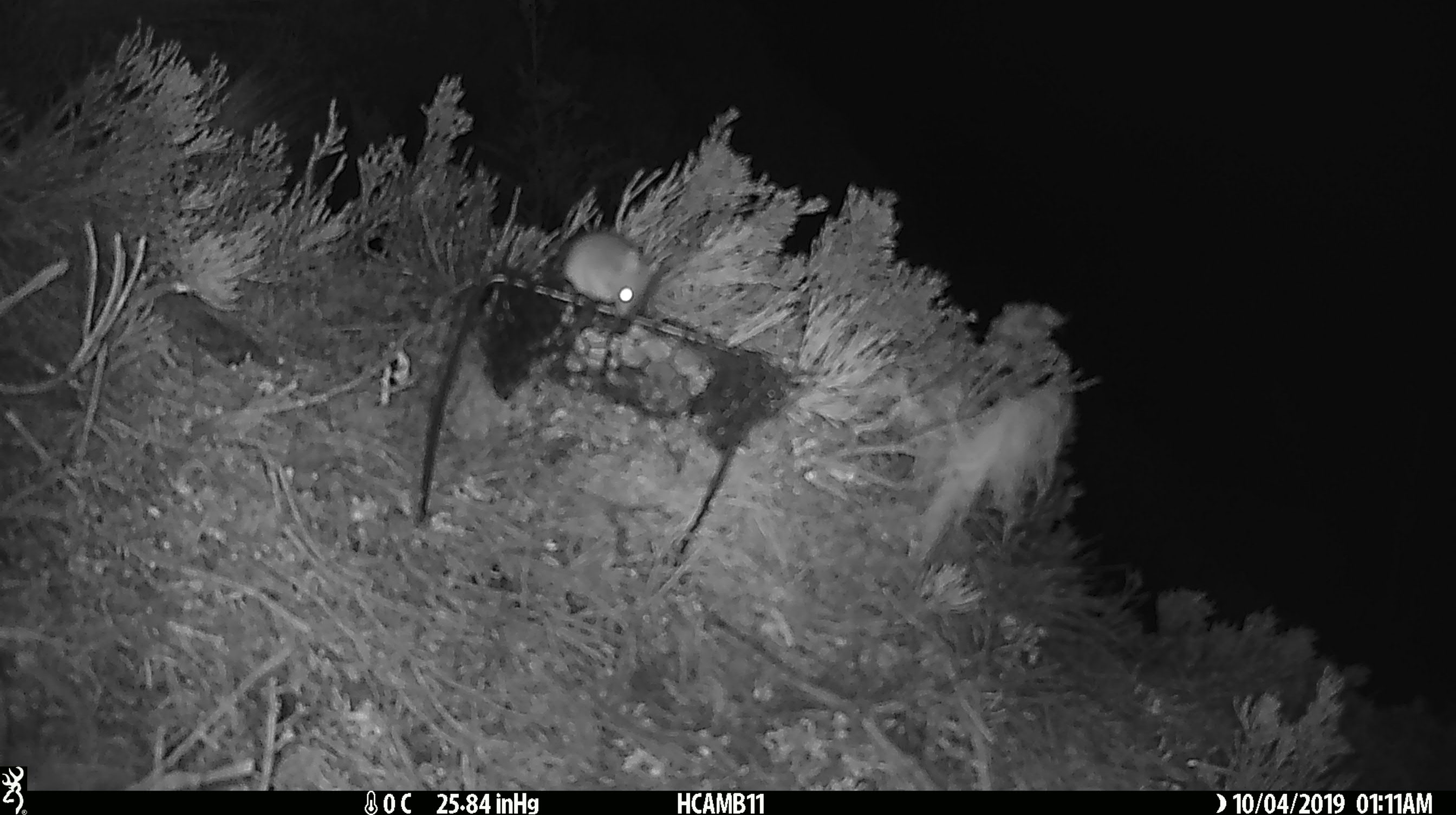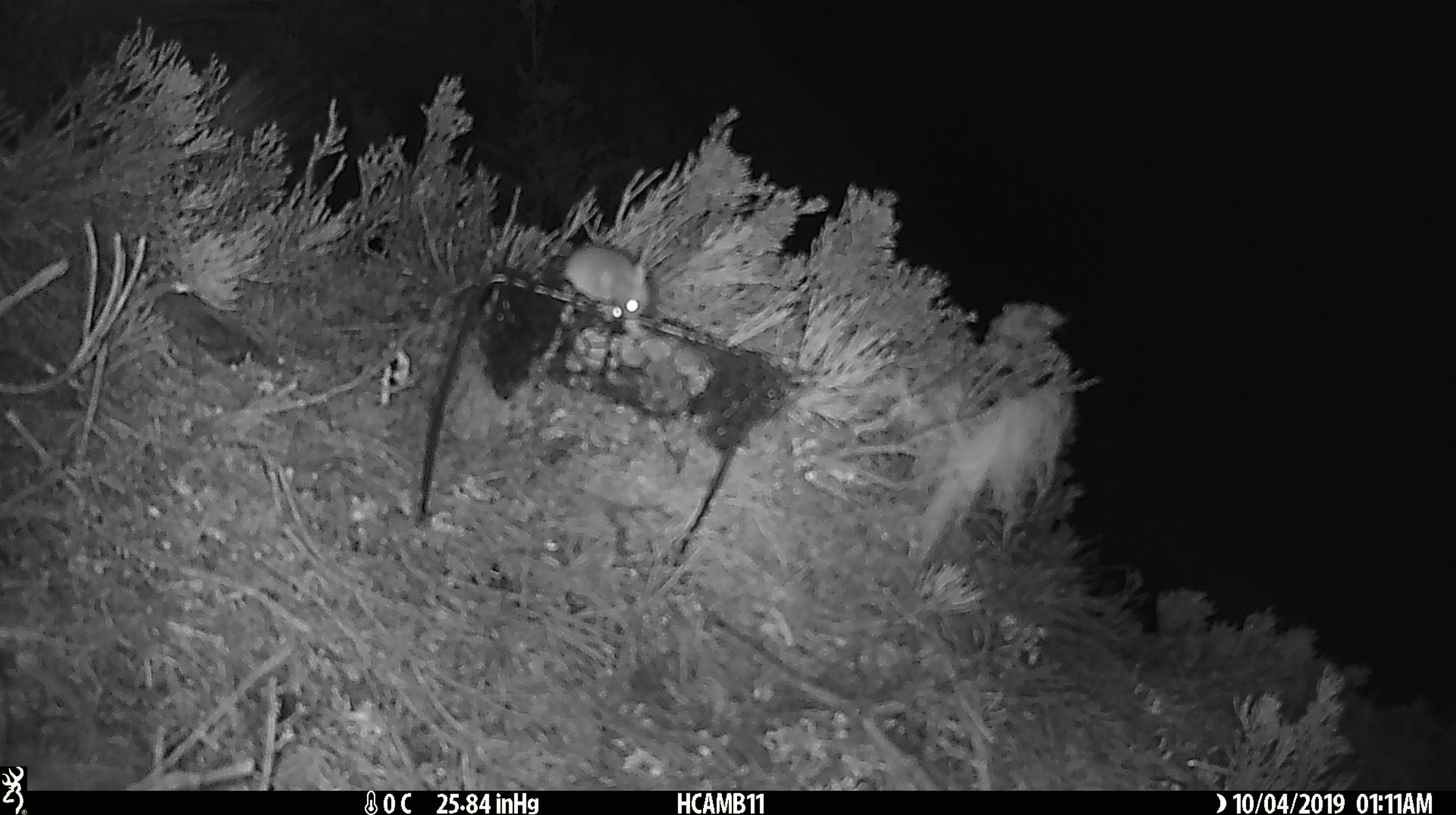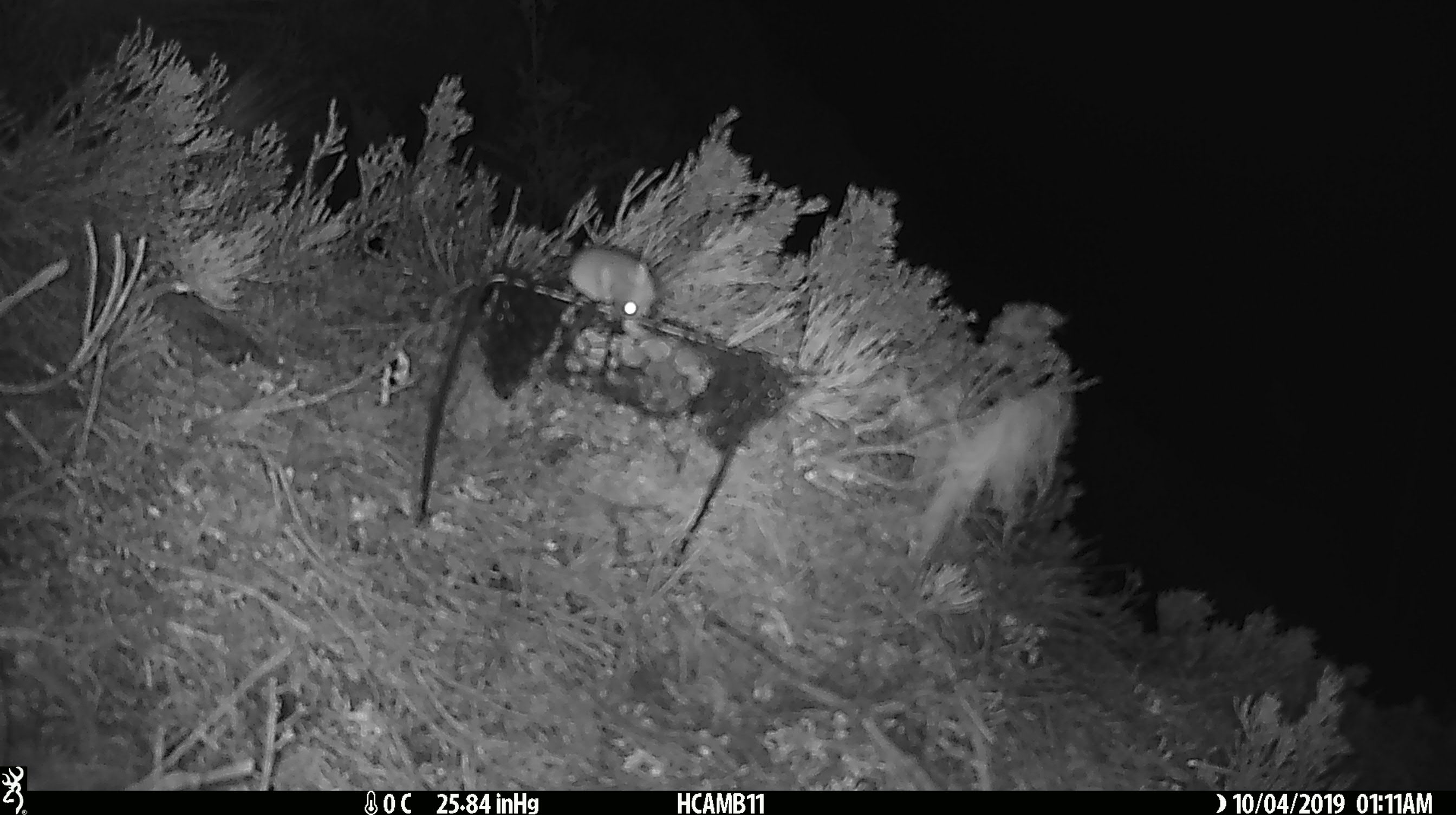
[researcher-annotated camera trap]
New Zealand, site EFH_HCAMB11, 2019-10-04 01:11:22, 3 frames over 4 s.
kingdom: Animalia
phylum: Chordata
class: Mammalia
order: Rodentia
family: Muridae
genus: Mus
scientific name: Mus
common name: mouse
Mouse (Mus).